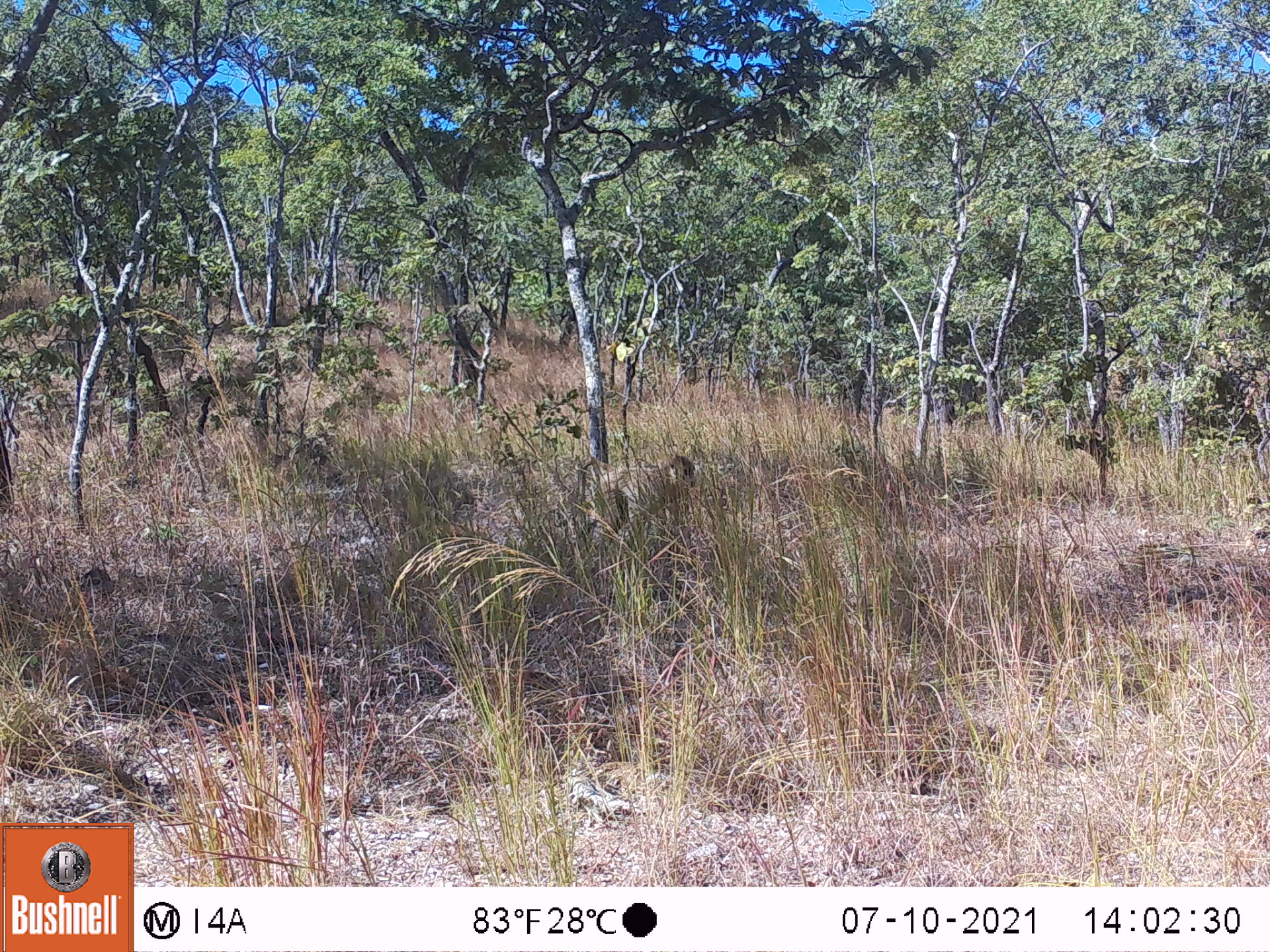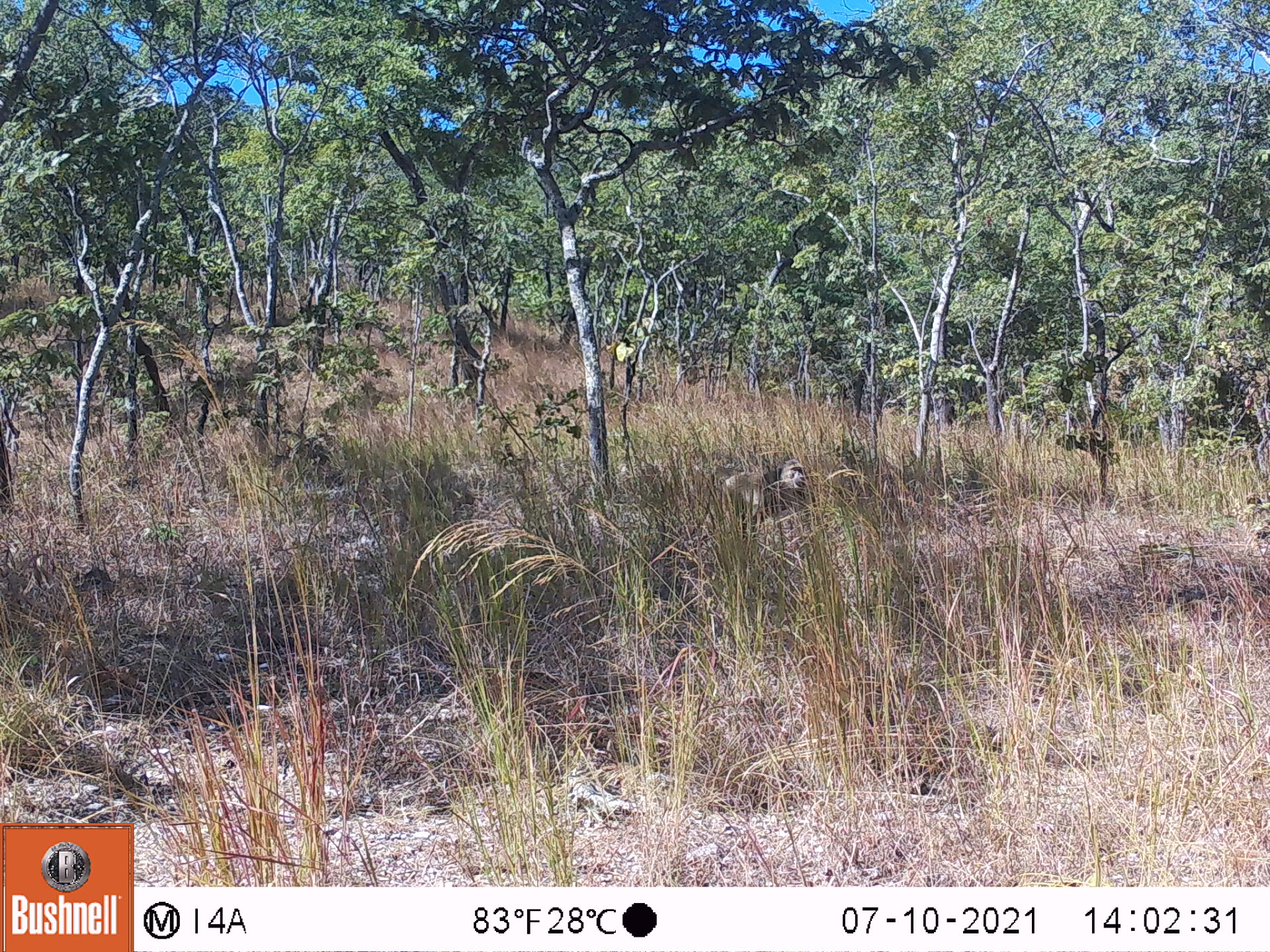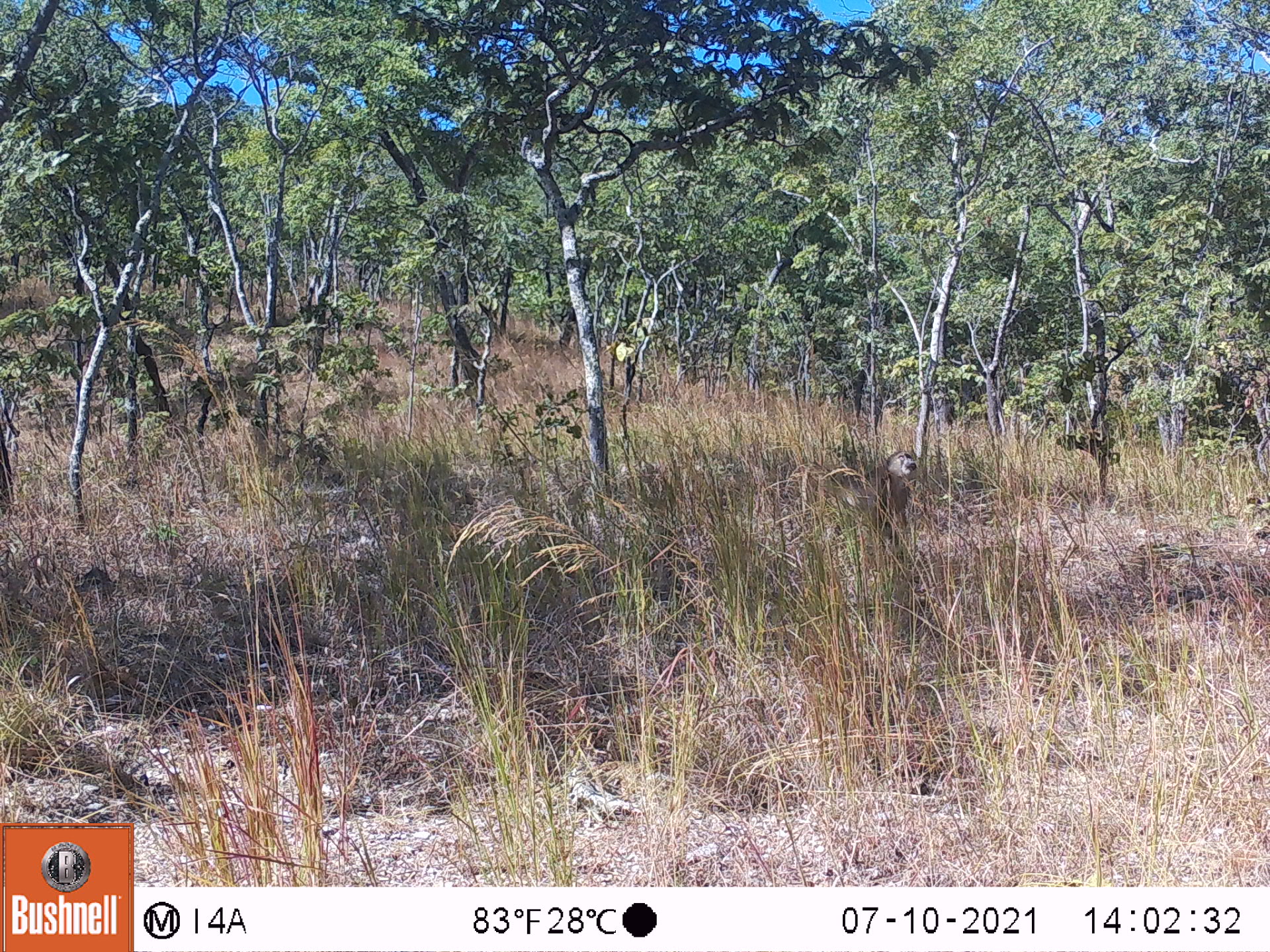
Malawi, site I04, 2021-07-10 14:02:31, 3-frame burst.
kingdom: Animalia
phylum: Chordata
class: Mammalia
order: Primates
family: Cercopithecidae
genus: Papio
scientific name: Papio cynocephalus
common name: yellow baboon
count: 1